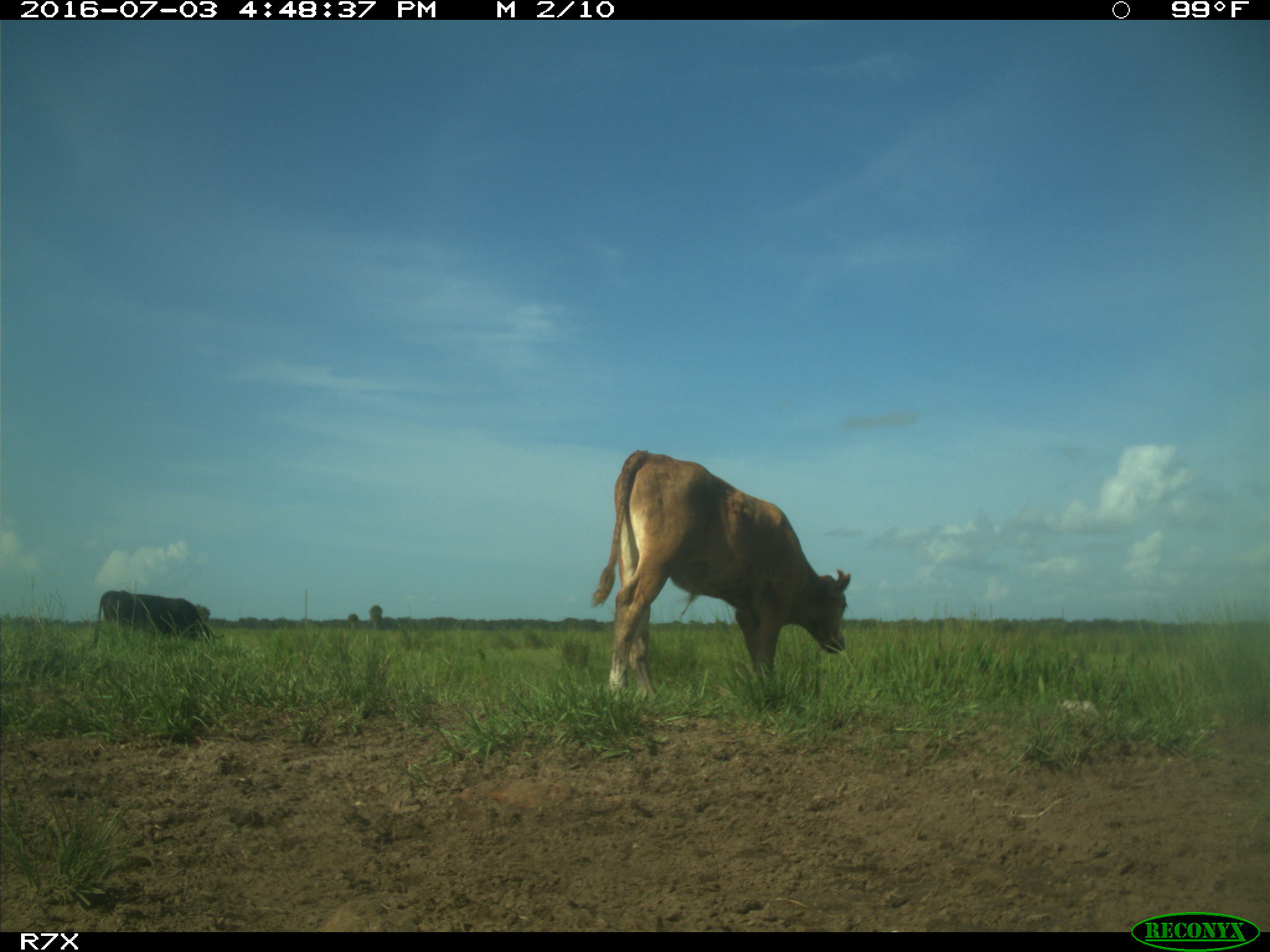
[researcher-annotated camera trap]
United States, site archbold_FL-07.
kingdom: Animalia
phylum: Chordata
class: Mammalia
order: Artiodactyla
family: Bovidae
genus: Bos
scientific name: Bos taurus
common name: domestic cow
Bos taurus (domestic cow).